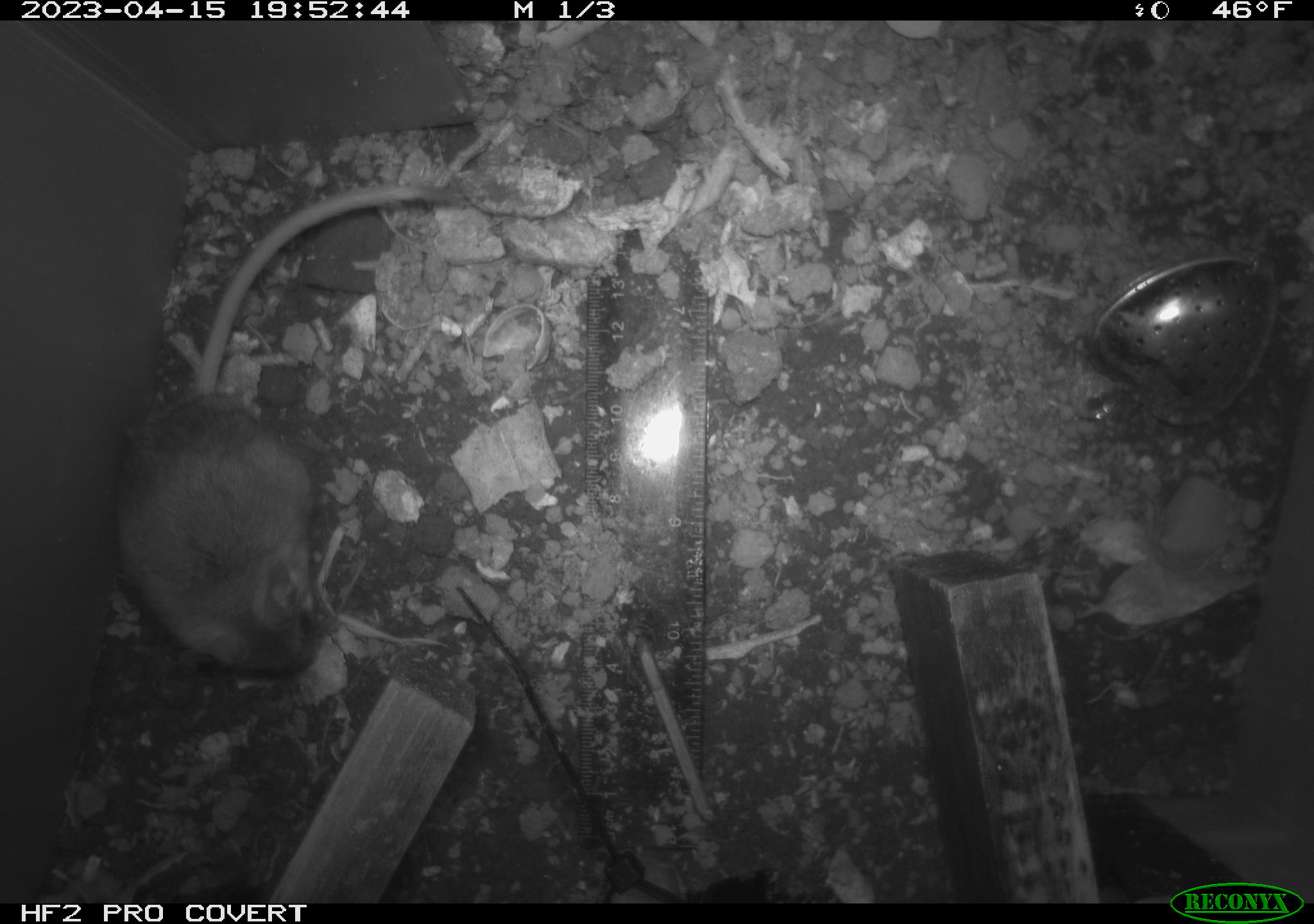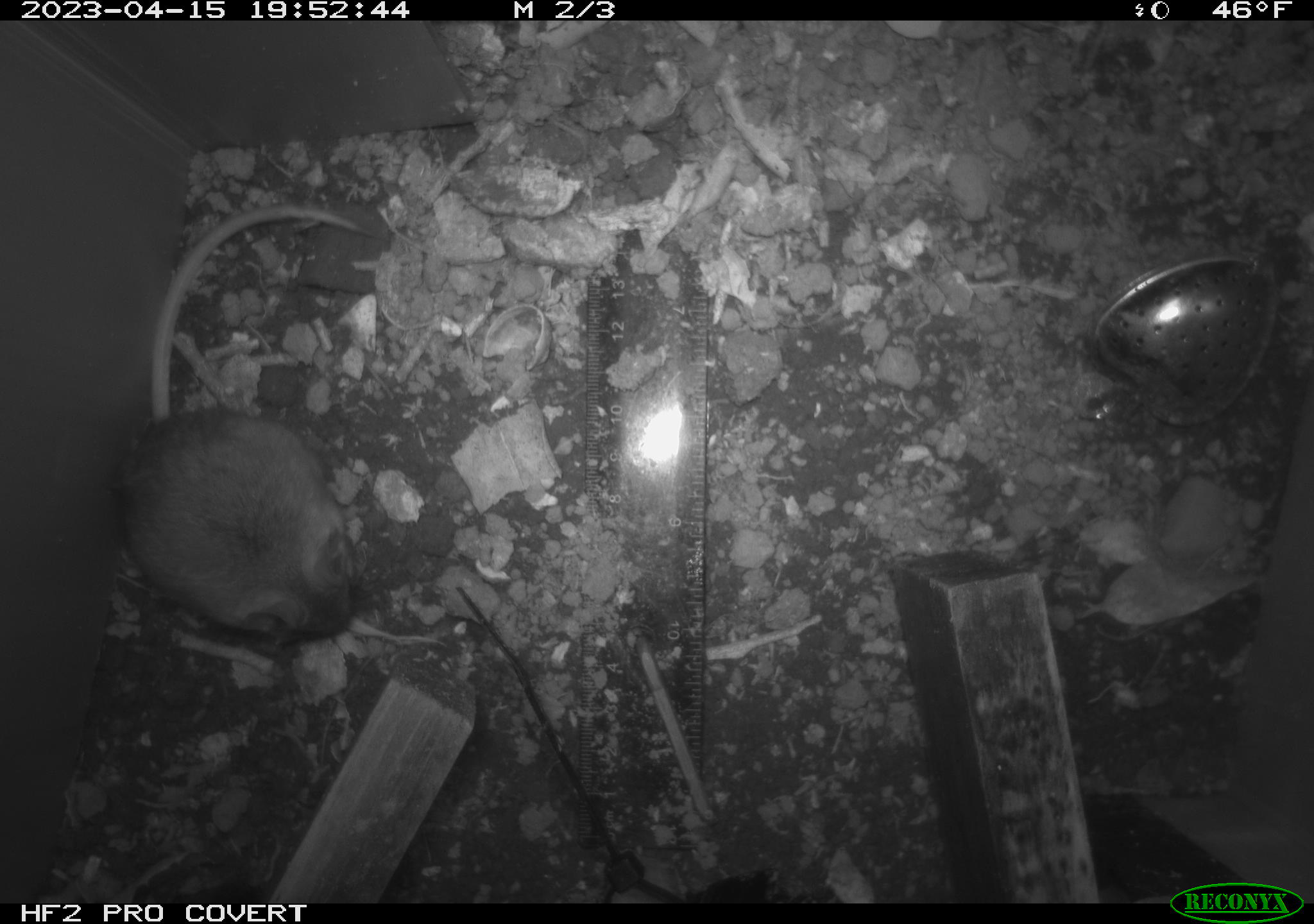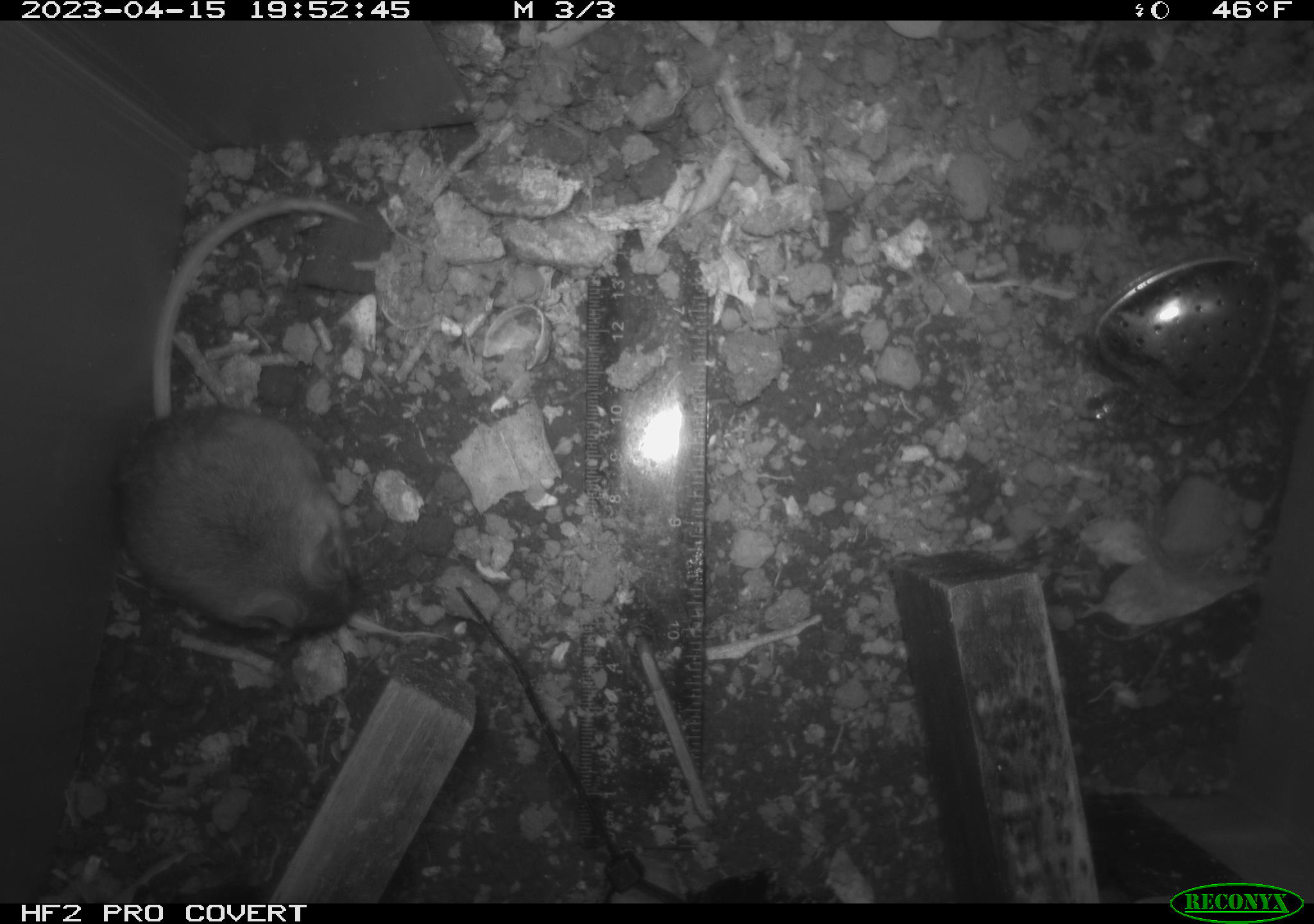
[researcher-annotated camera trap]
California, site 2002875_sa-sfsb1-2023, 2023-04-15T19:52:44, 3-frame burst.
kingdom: Animalia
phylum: Chordata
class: Mammalia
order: Rodentia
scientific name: Rodentia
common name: mouse species